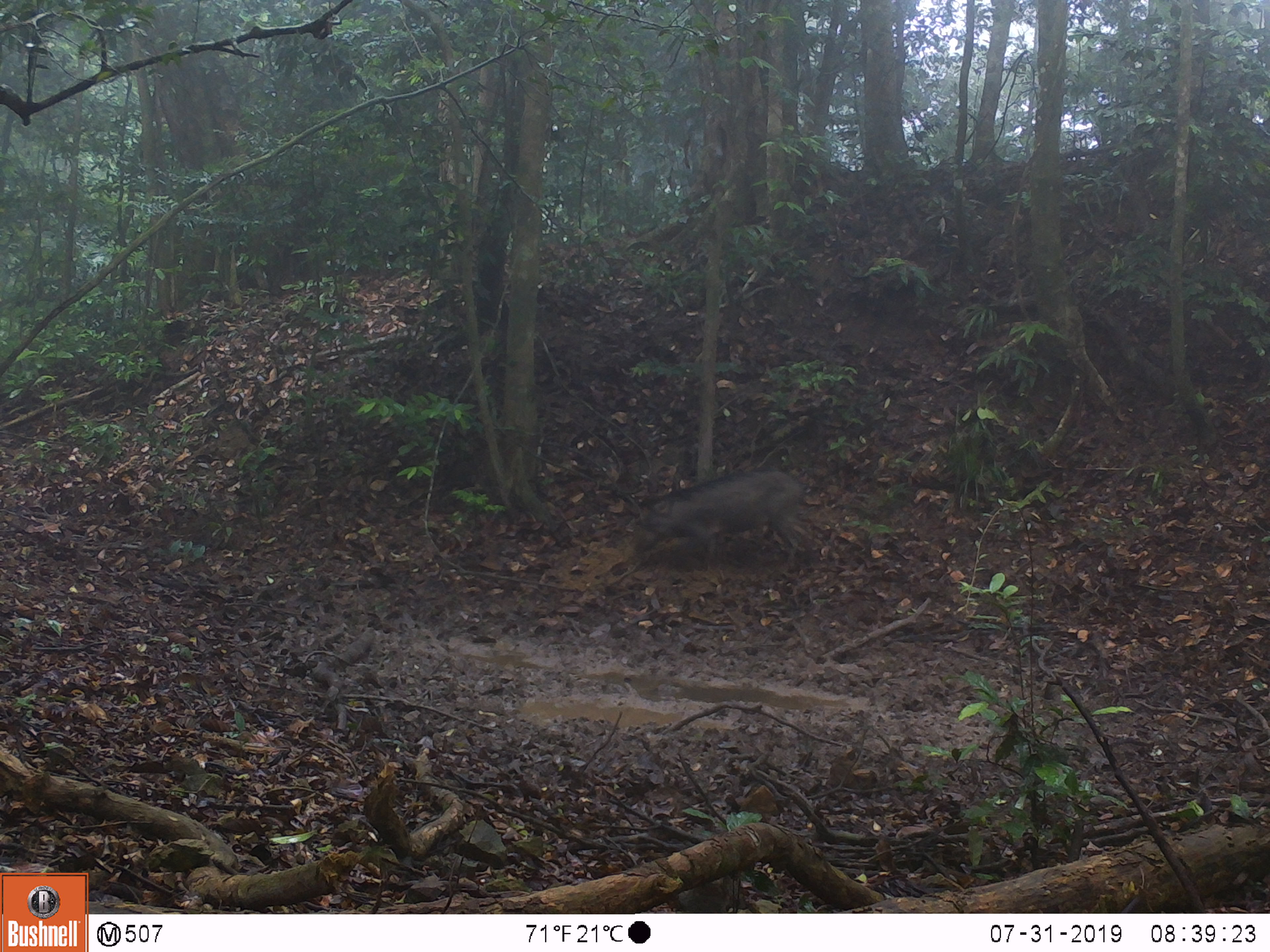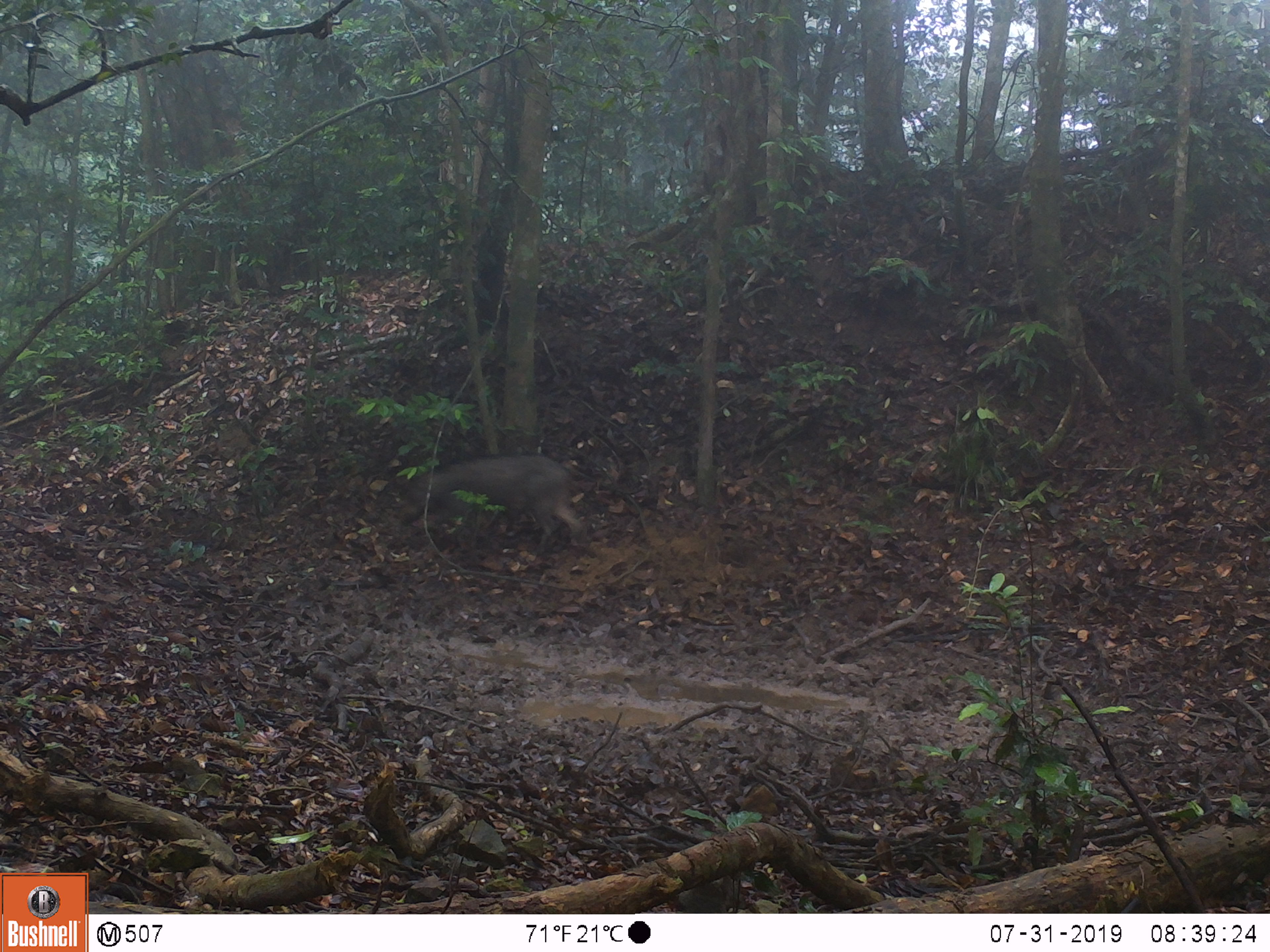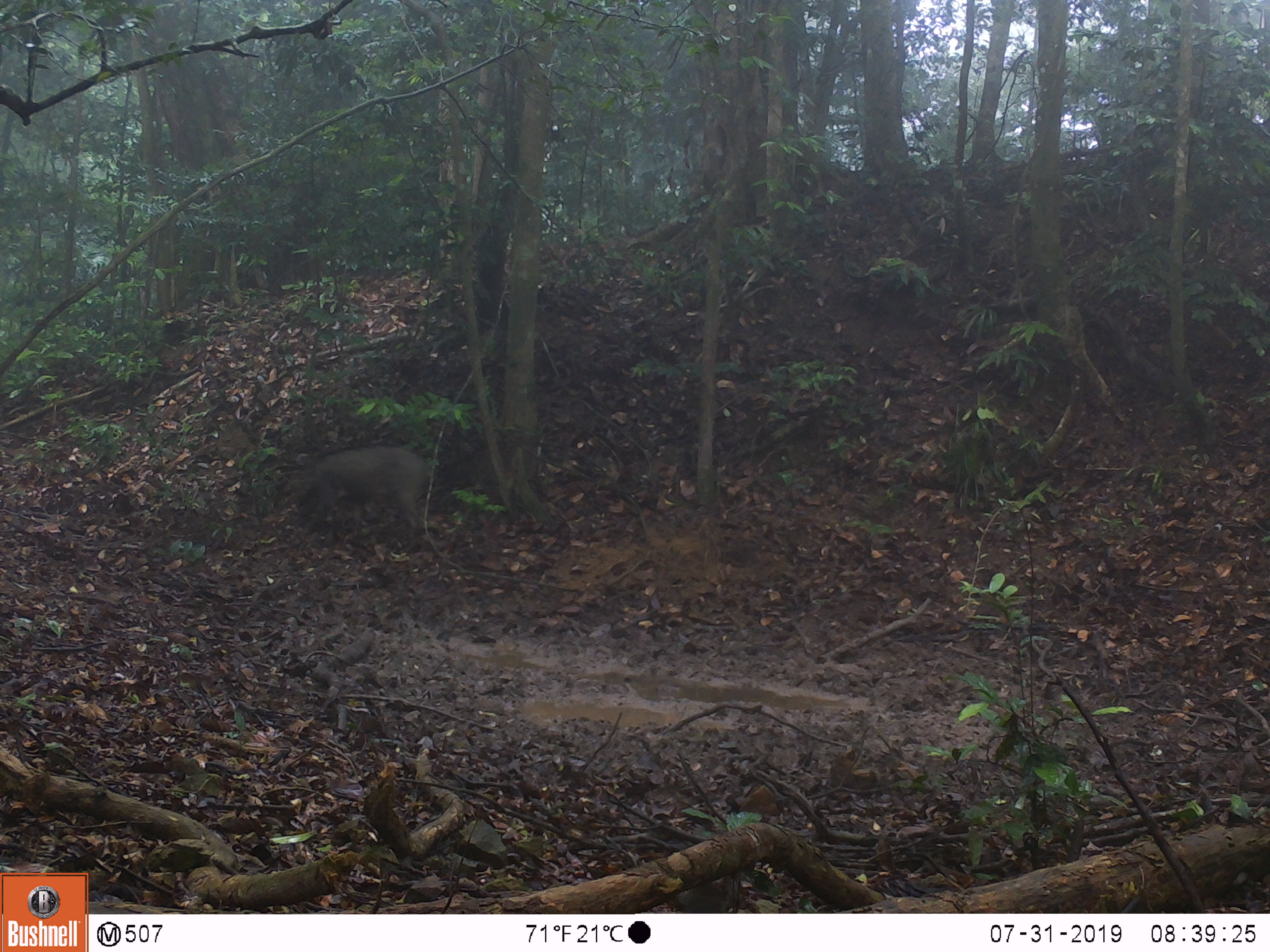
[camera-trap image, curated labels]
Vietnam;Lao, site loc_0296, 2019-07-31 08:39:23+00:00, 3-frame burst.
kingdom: Animalia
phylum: Chordata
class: Mammalia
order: Artiodactyla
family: Suidae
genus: Sus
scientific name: Sus scrofa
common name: eurasian wild pig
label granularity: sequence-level